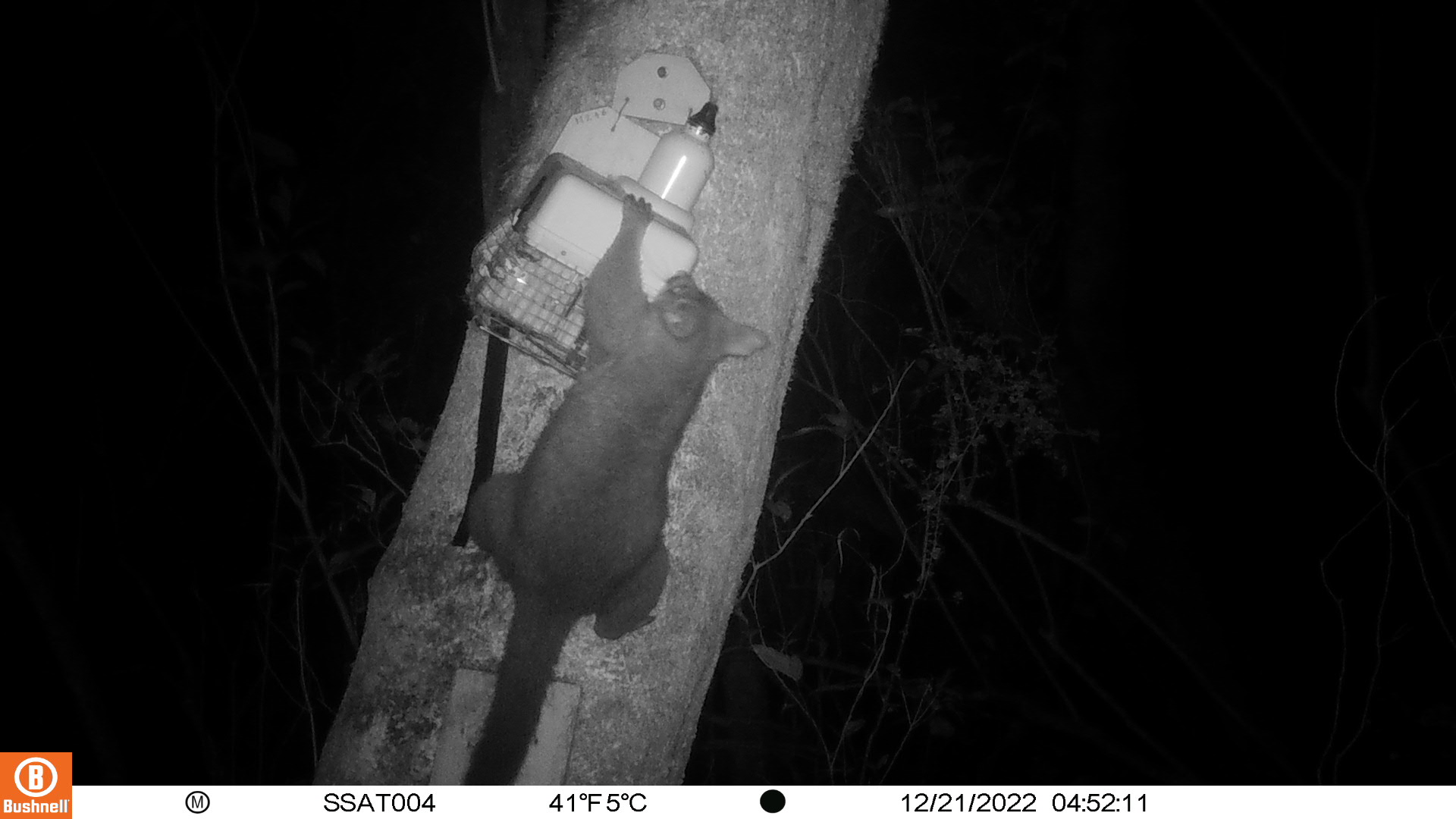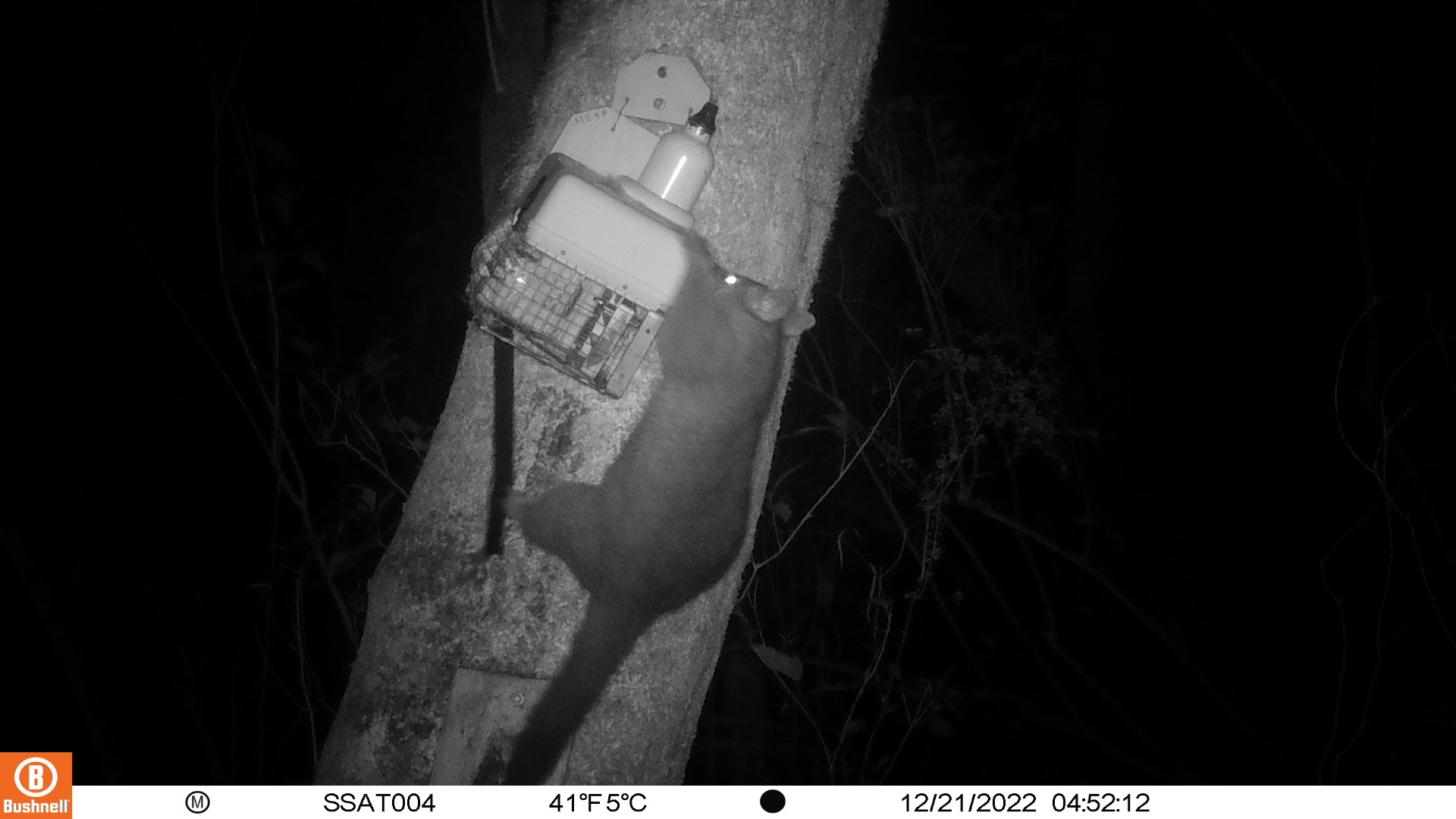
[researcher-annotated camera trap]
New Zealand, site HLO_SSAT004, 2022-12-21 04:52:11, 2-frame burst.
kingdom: Animalia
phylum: Chordata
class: Mammalia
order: Diprotodontia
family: Phalangeridae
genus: Trichosurus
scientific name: Trichosurus vulpecula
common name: common brushtail possum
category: possum